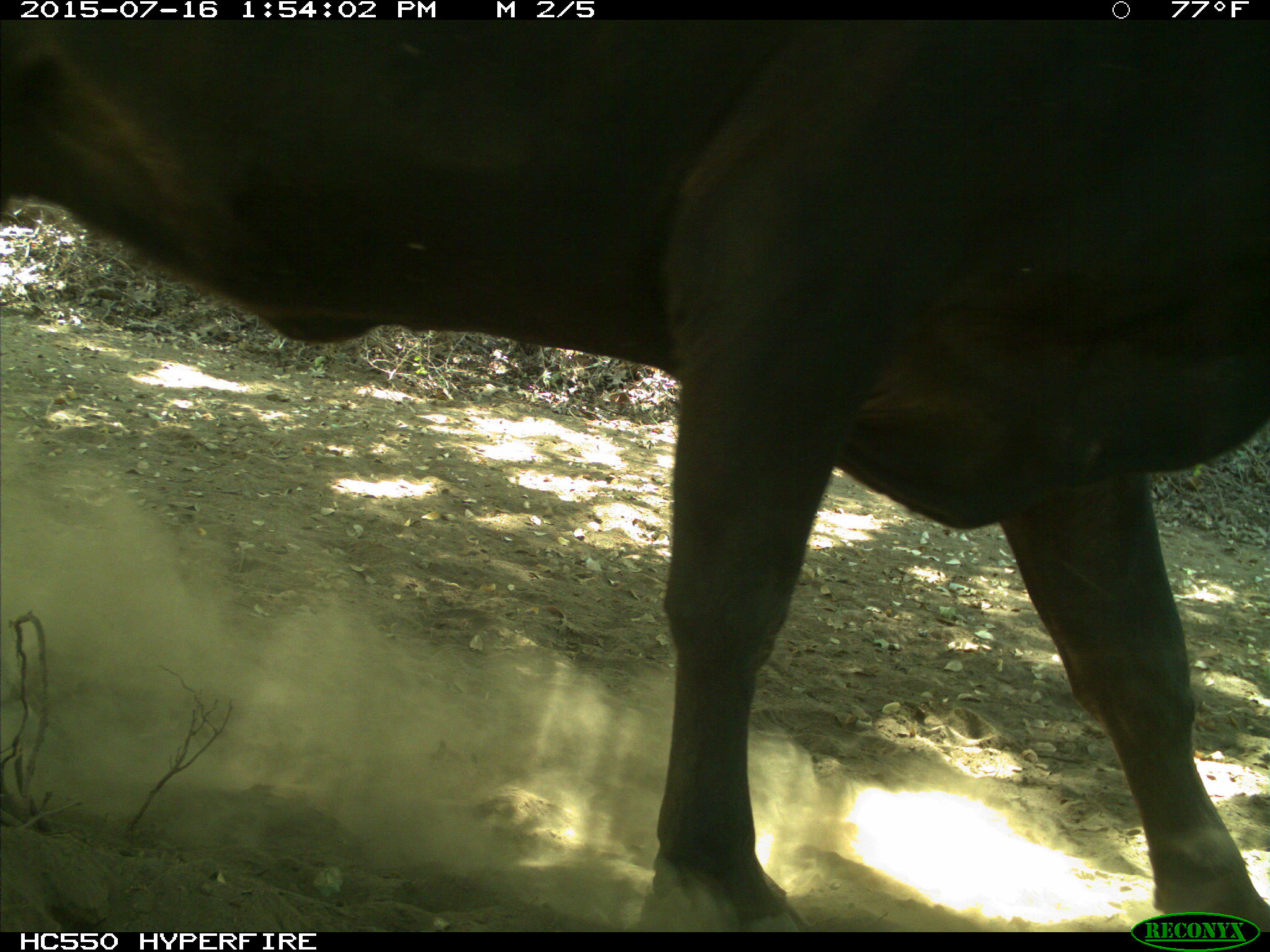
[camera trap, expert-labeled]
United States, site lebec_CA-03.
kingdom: Animalia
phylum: Chordata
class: Mammalia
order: Artiodactyla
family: Bovidae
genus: Bos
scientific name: Bos taurus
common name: domestic cow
Bos taurus (domestic cow).